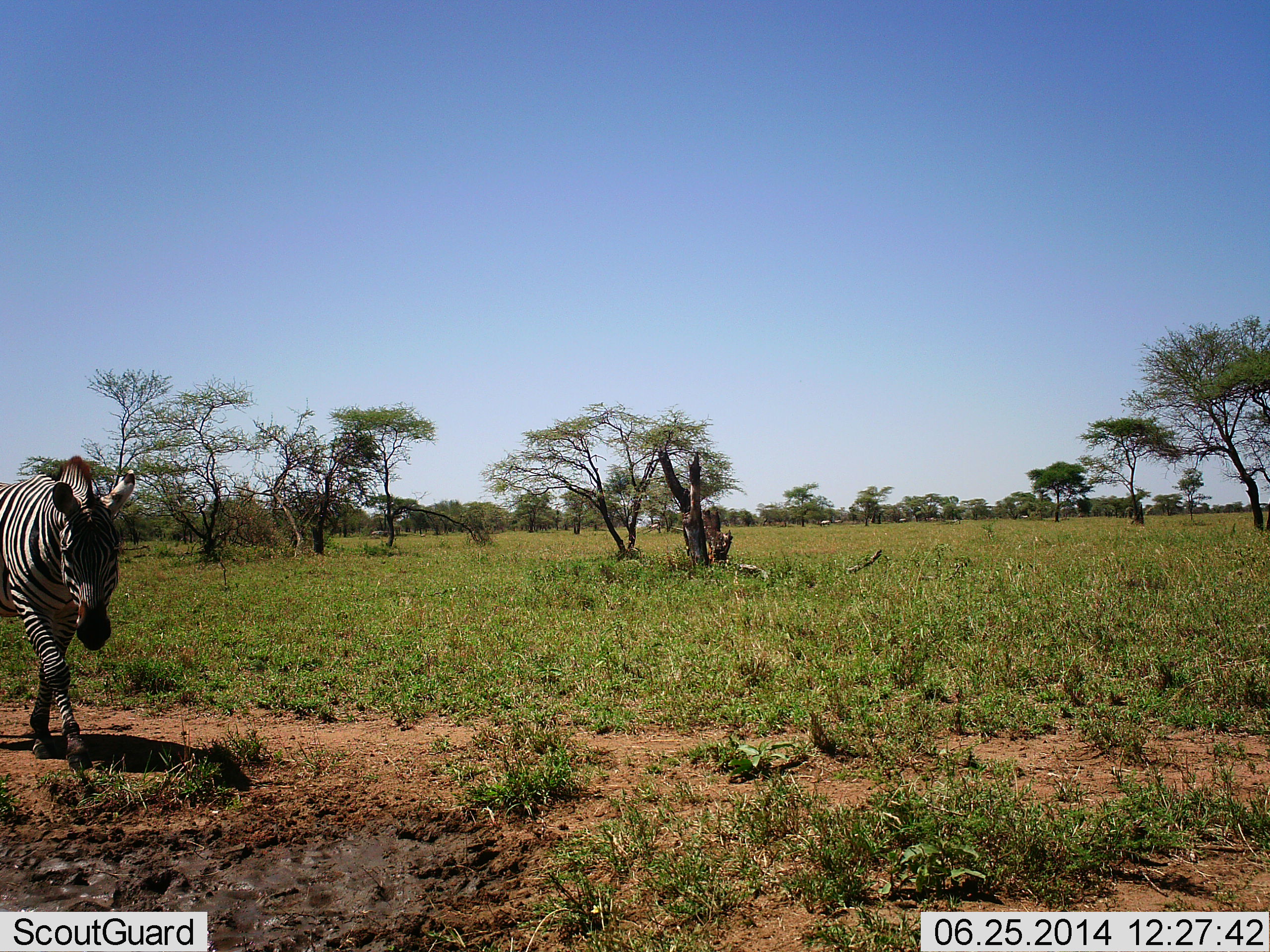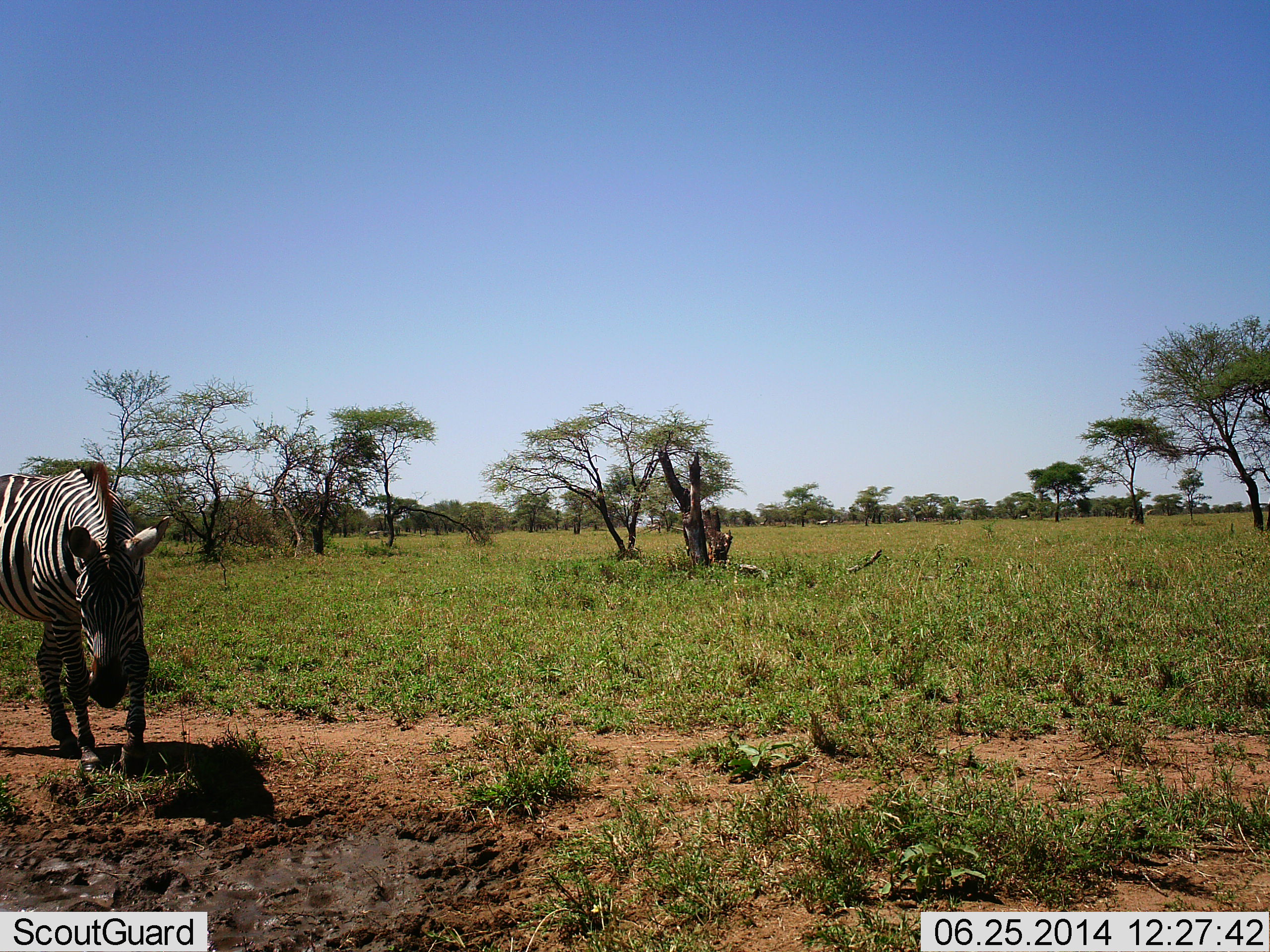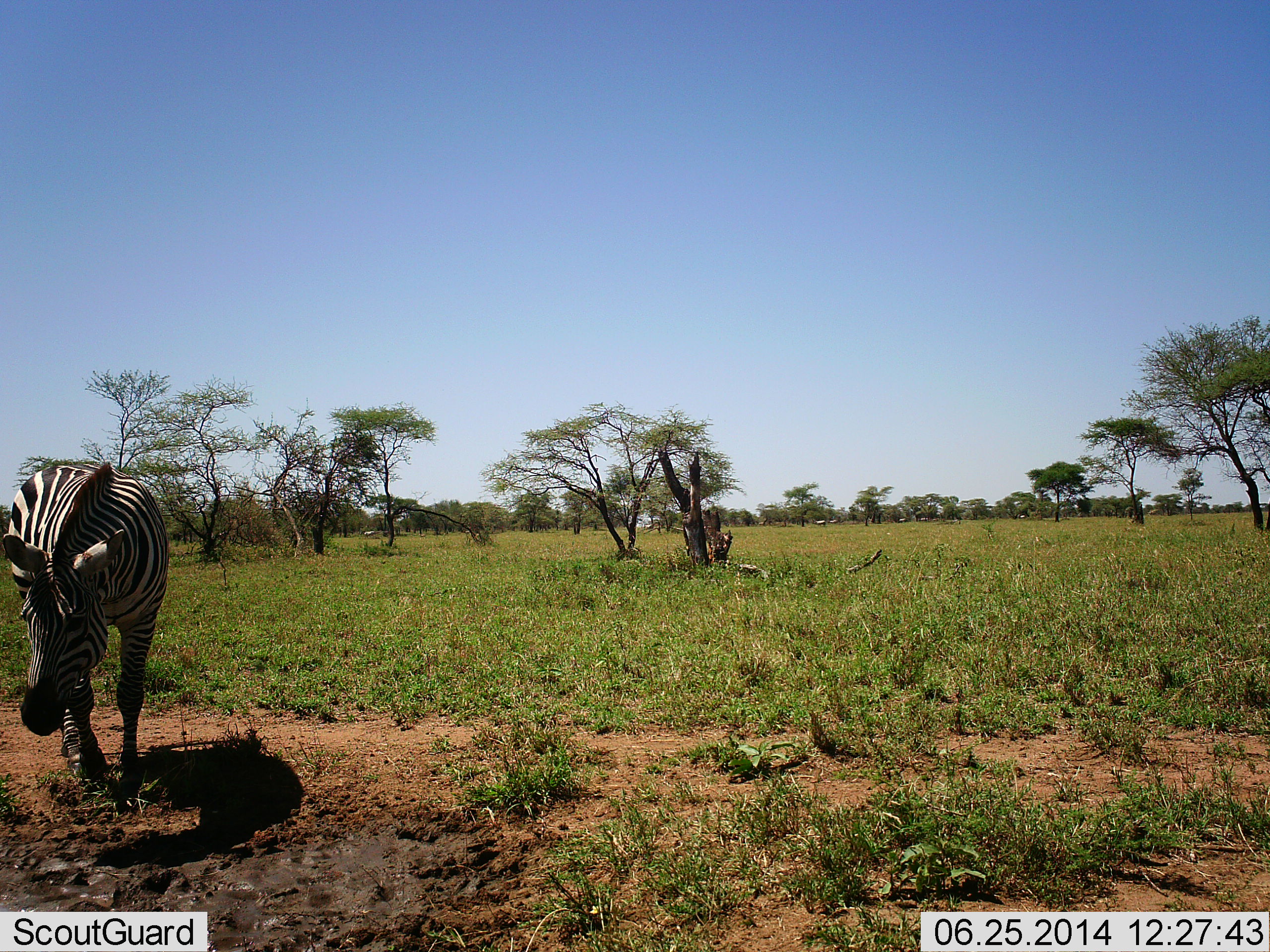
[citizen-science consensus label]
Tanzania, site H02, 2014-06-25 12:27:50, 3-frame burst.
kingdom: Animalia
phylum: Chordata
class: Mammalia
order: Perissodactyla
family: Equidae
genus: Equus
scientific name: Equus quagga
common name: plains zebra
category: zebra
Zebra (plains zebra) (Equus quagga), count 1. Behavior (volunteer vote fractions): standing 20%, resting 0%, moving 80%, interacting 0%. Young present (vote fraction): 0%. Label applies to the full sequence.